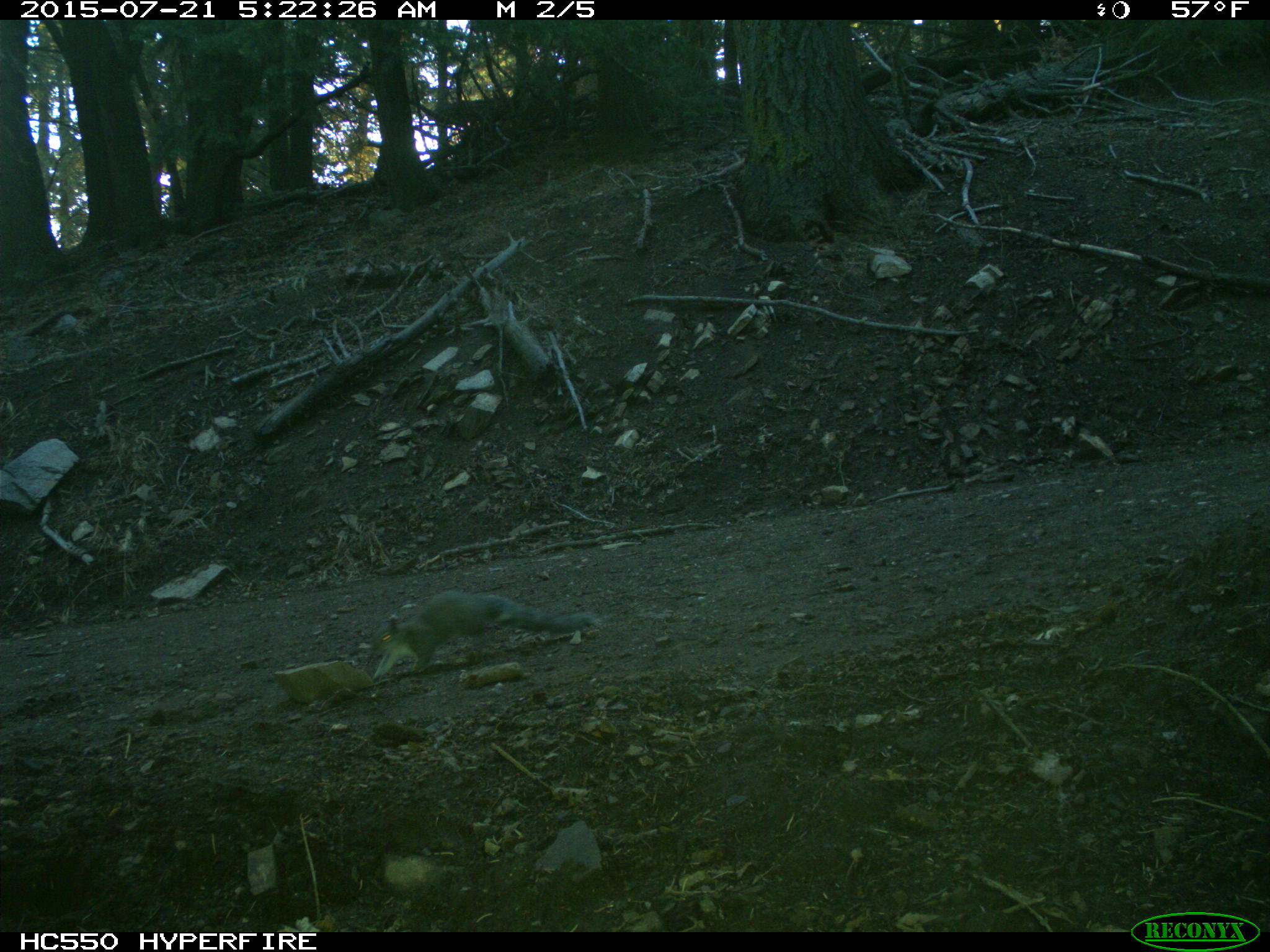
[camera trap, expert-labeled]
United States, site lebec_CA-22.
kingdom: Animalia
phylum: Chordata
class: Mammalia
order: Rodentia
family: Sciuridae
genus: Sciurus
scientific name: Sciurus carolinensis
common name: eastern gray squirrel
Sciurus carolinensis (eastern gray squirrel).